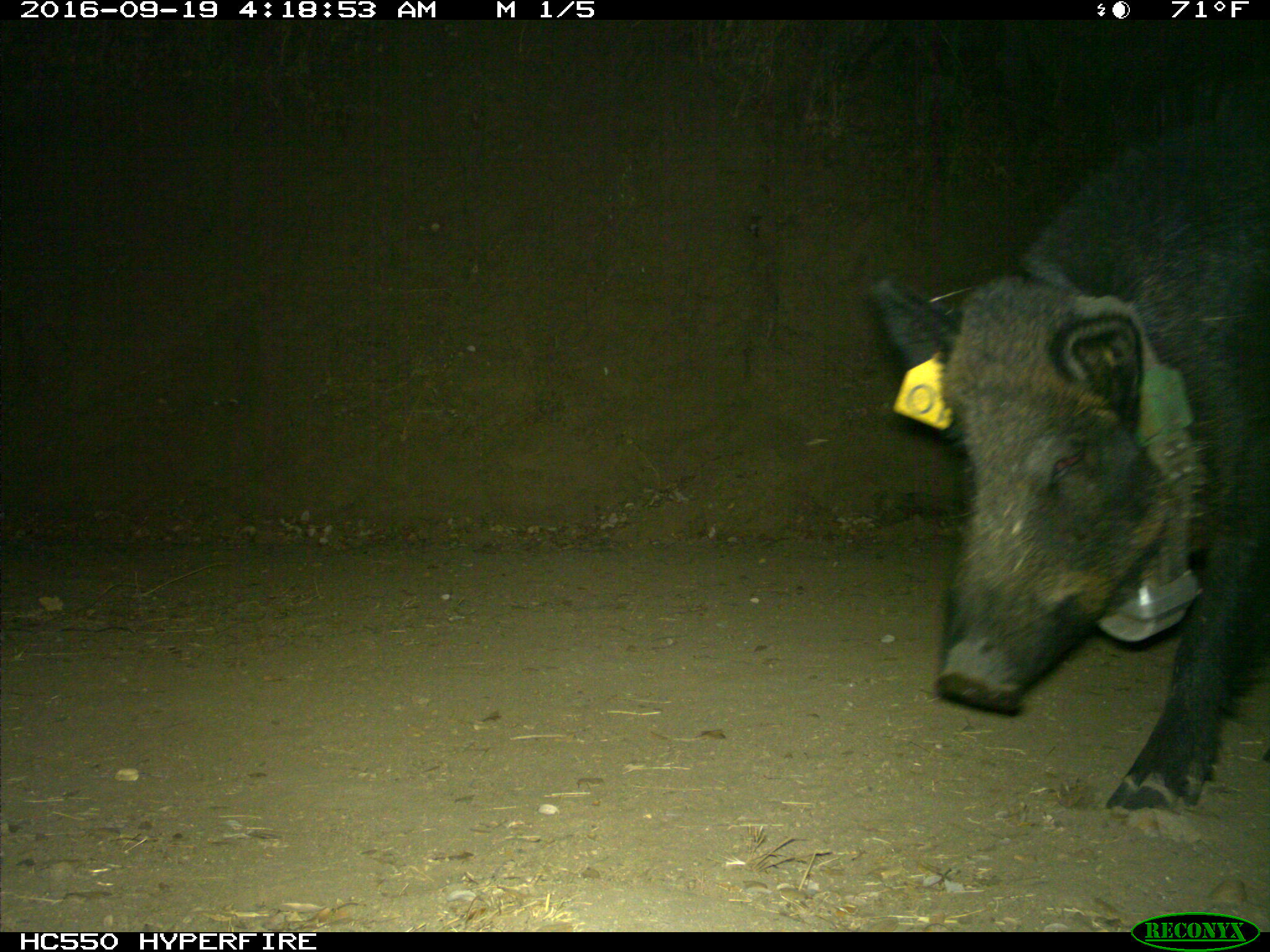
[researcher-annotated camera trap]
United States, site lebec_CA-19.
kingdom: Animalia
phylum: Chordata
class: Mammalia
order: Artiodactyla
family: Suidae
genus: Sus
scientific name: Sus scrofa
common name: wild boar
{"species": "Sus scrofa (wild boar)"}